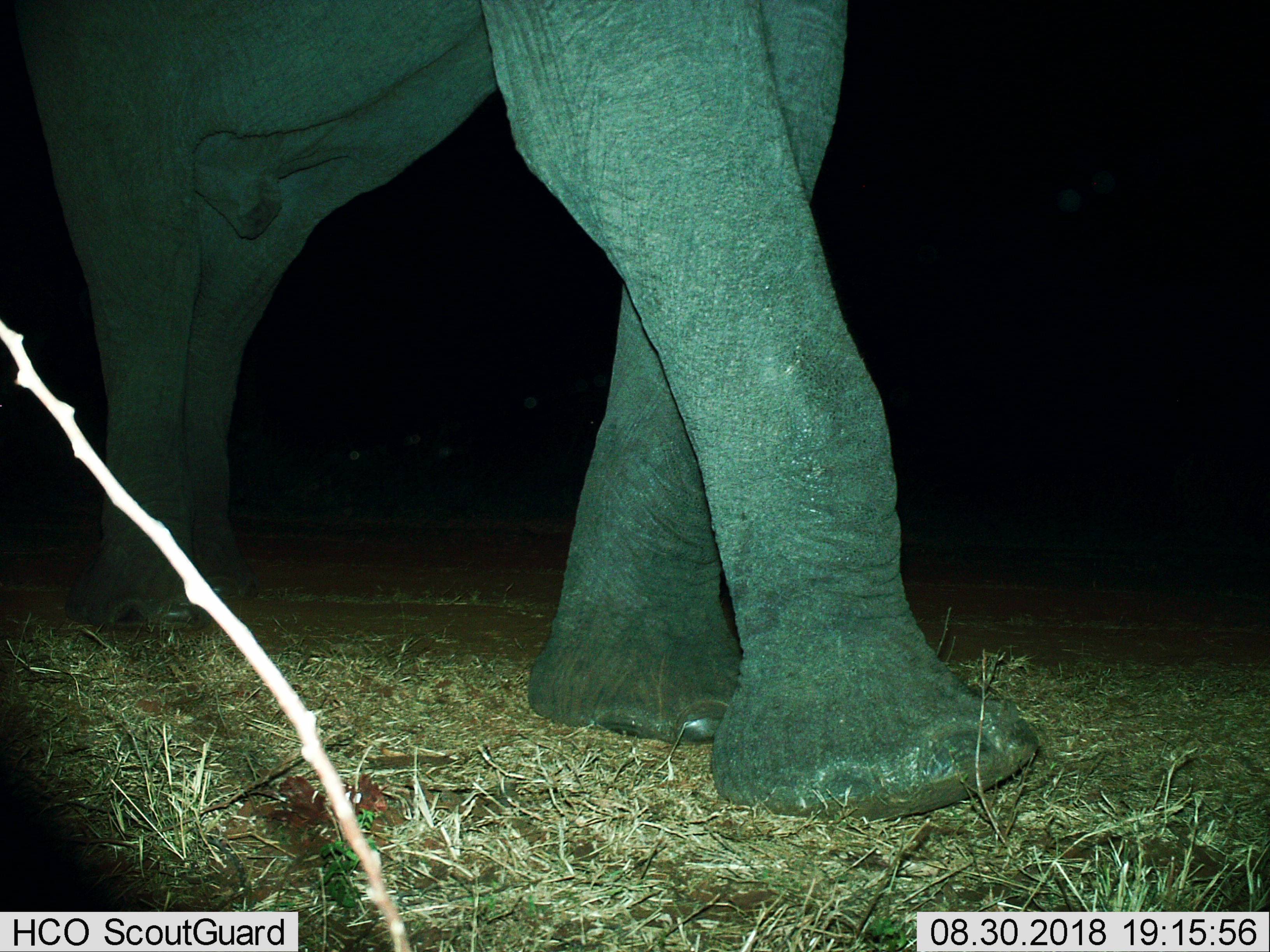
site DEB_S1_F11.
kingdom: Animalia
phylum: Chordata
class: Mammalia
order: Proboscidea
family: Elephantidae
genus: Loxodonta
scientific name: Loxodonta africana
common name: african bush elephant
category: elephant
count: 1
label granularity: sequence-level